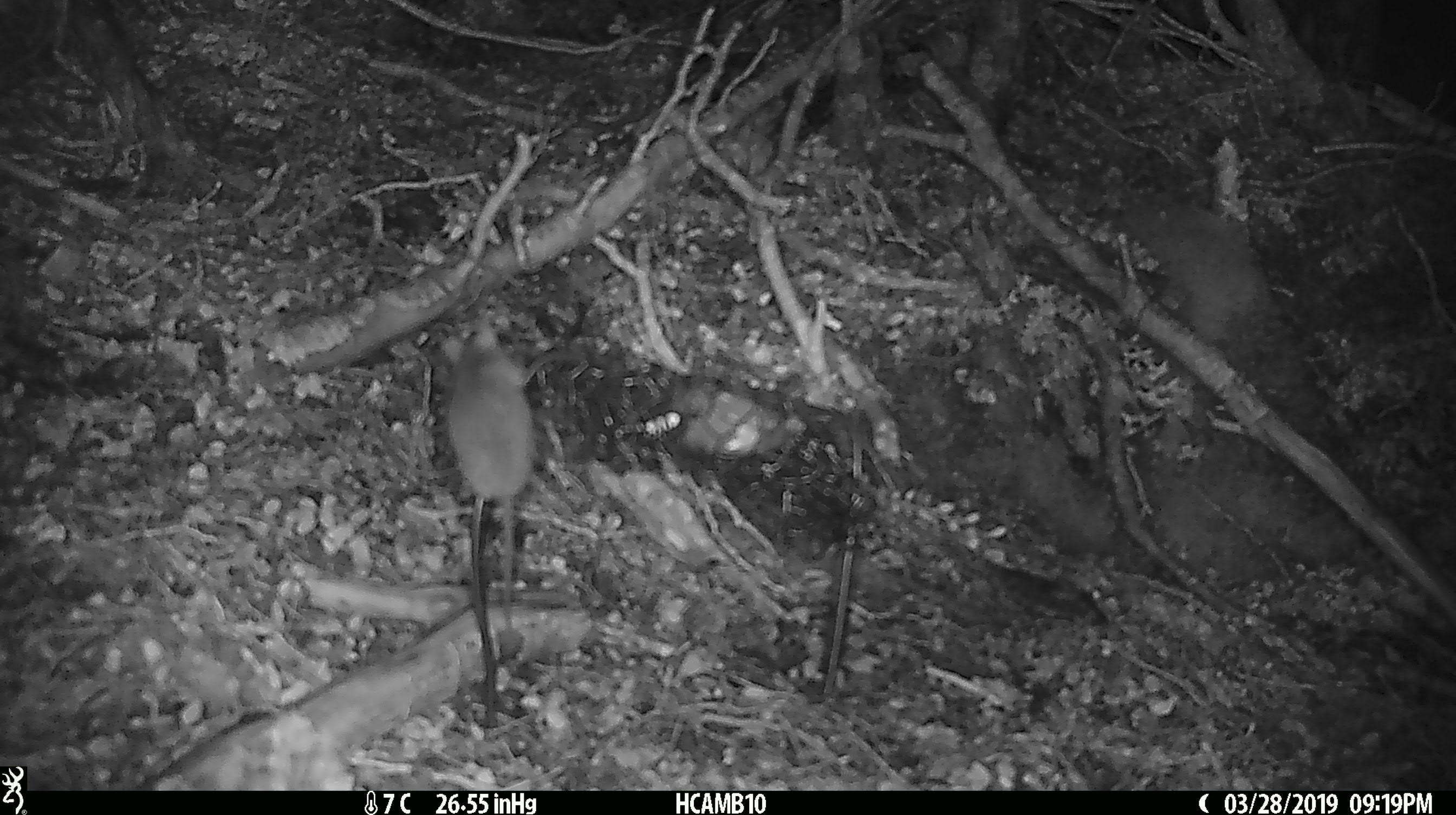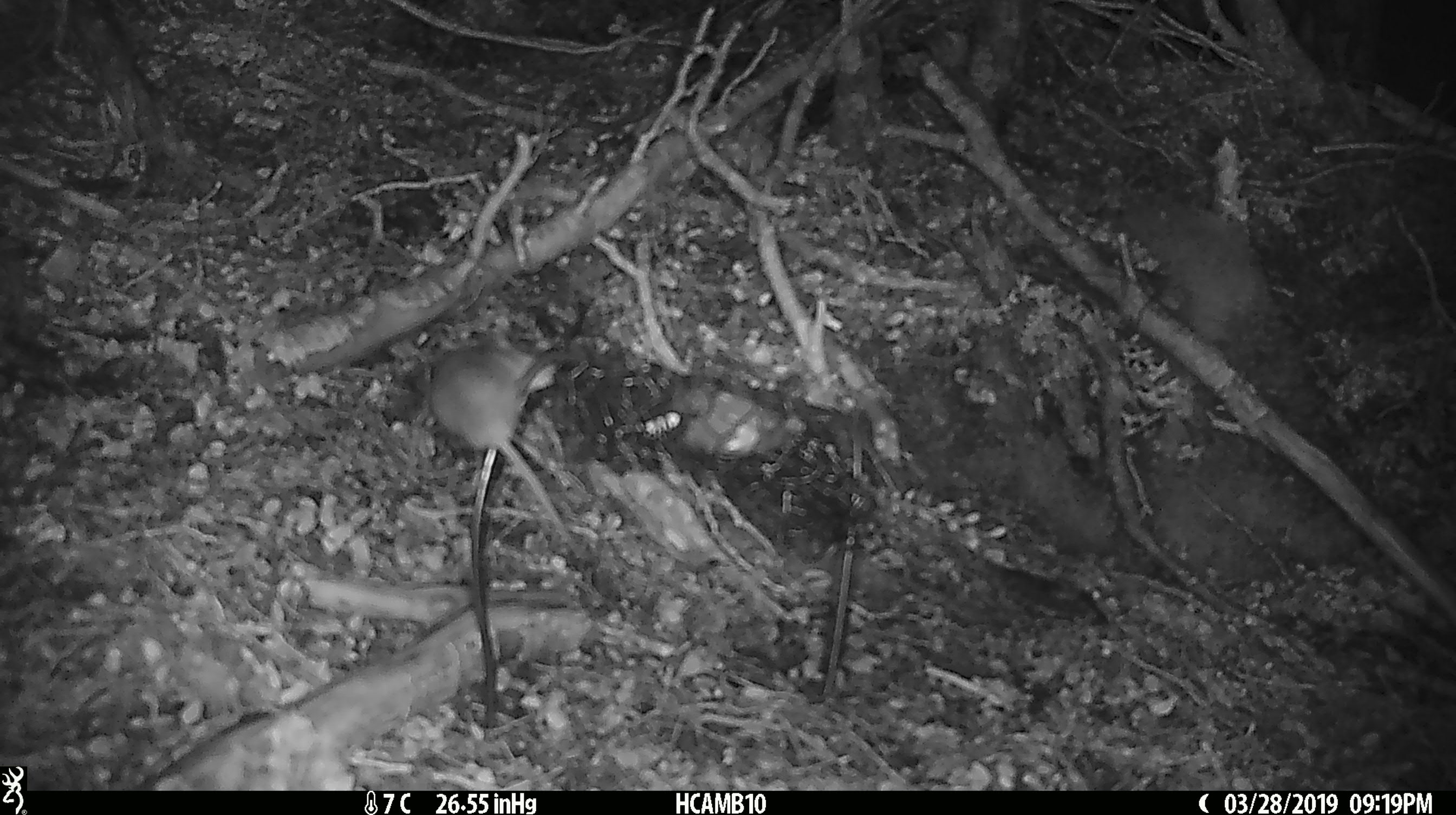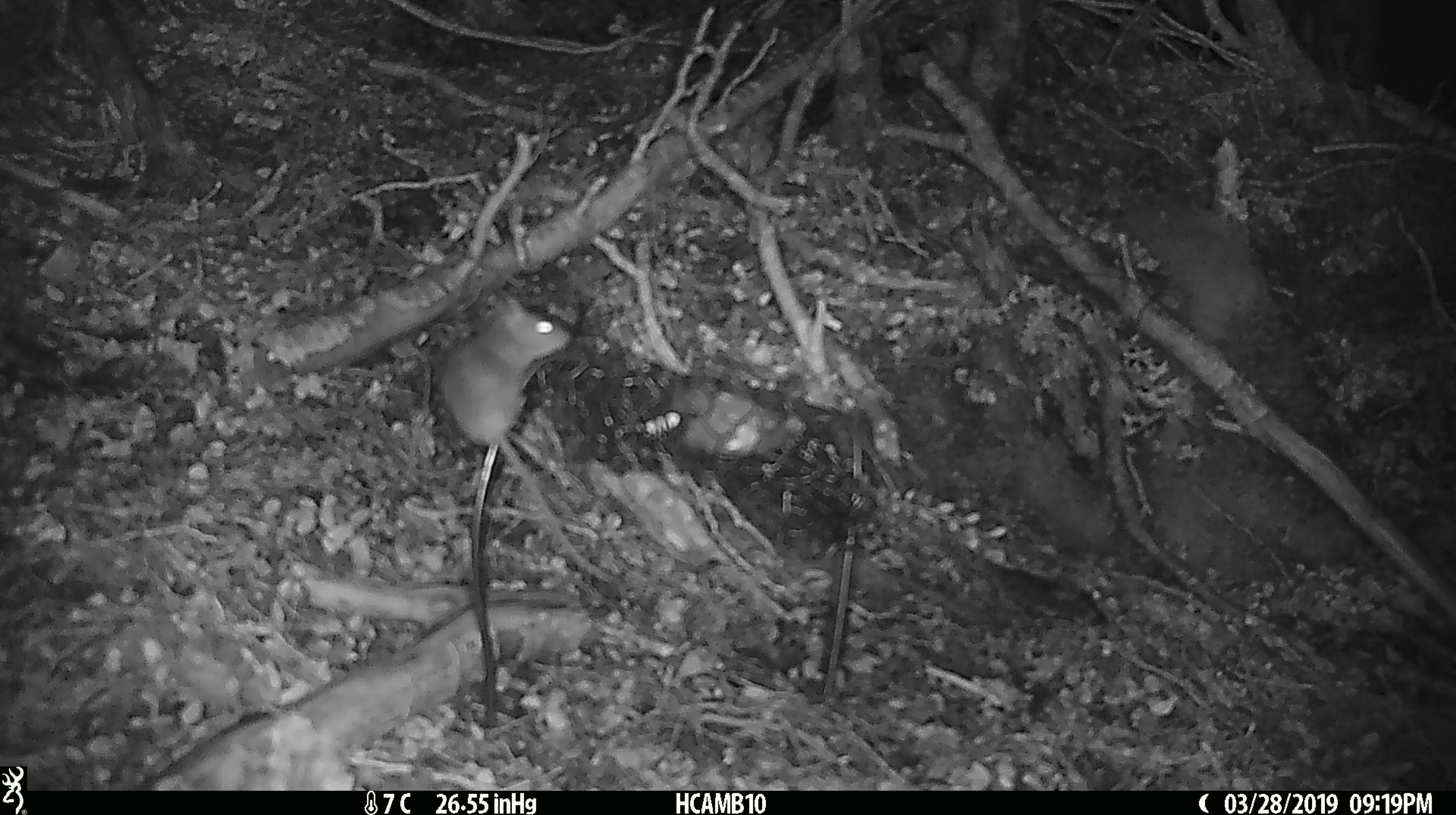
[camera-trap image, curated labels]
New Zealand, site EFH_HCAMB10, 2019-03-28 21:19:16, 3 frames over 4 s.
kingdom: Animalia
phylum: Chordata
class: Mammalia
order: Rodentia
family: Muridae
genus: Mus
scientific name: Mus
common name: mouse